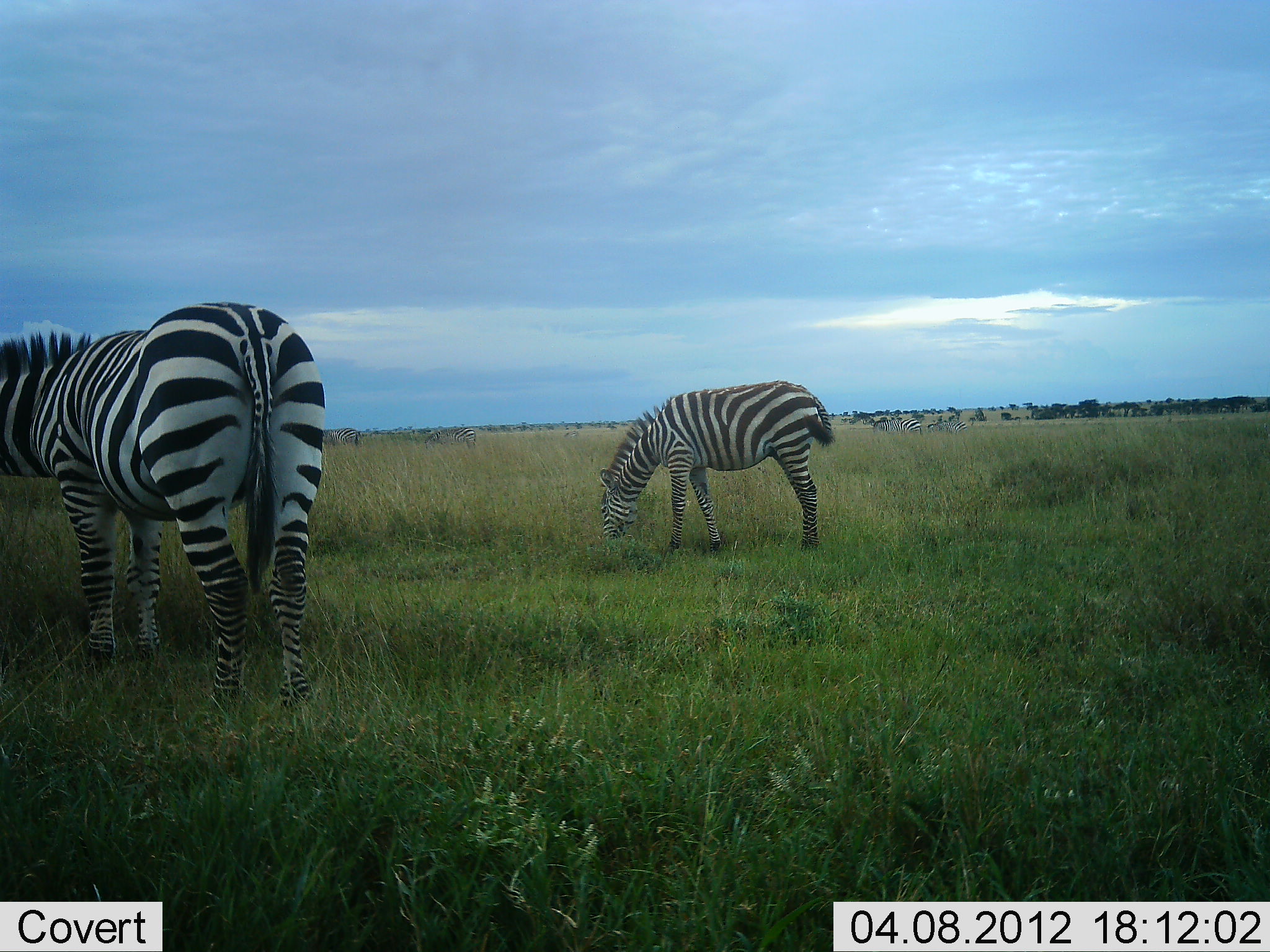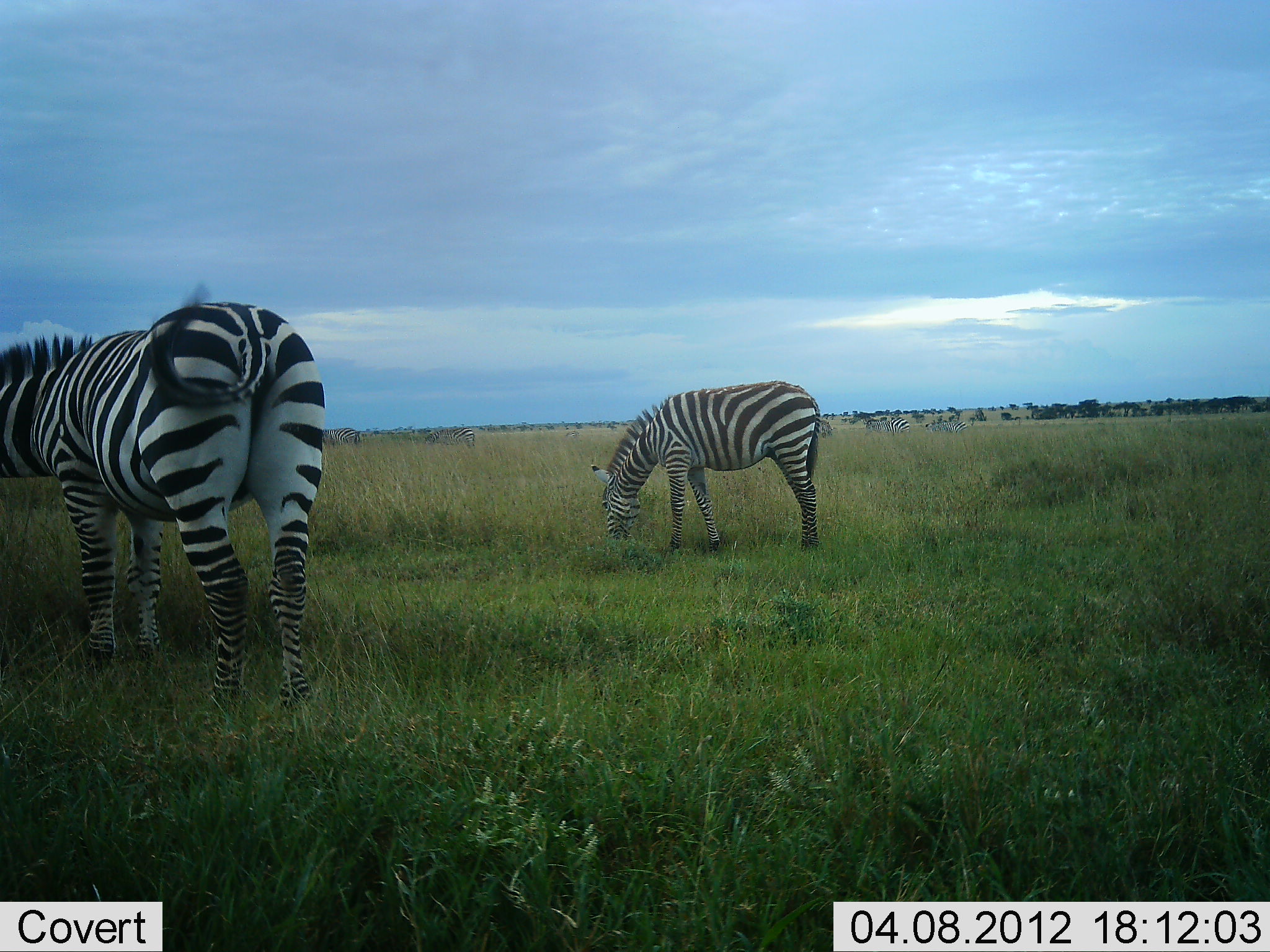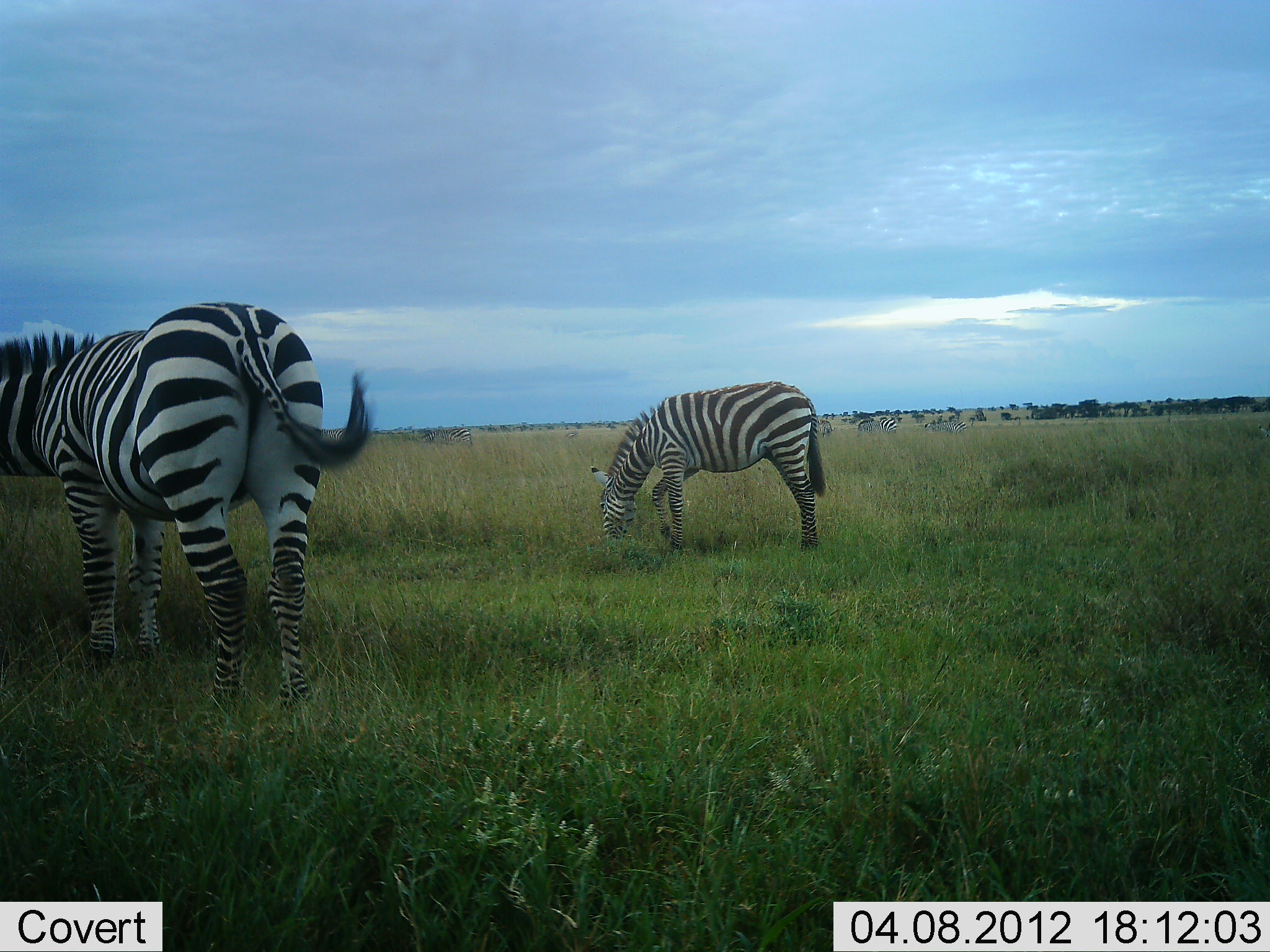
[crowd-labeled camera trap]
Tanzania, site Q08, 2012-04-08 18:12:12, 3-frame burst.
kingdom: Animalia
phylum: Chordata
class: Mammalia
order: Perissodactyla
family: Equidae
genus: Equus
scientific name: Equus quagga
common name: plains zebra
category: zebra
Zebra (plains zebra) (Equus quagga), count 3. Behavior (volunteer vote fractions): standing 61%, resting 0%, moving 11%, interacting 0%. Young present (vote fraction): 7%. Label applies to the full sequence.